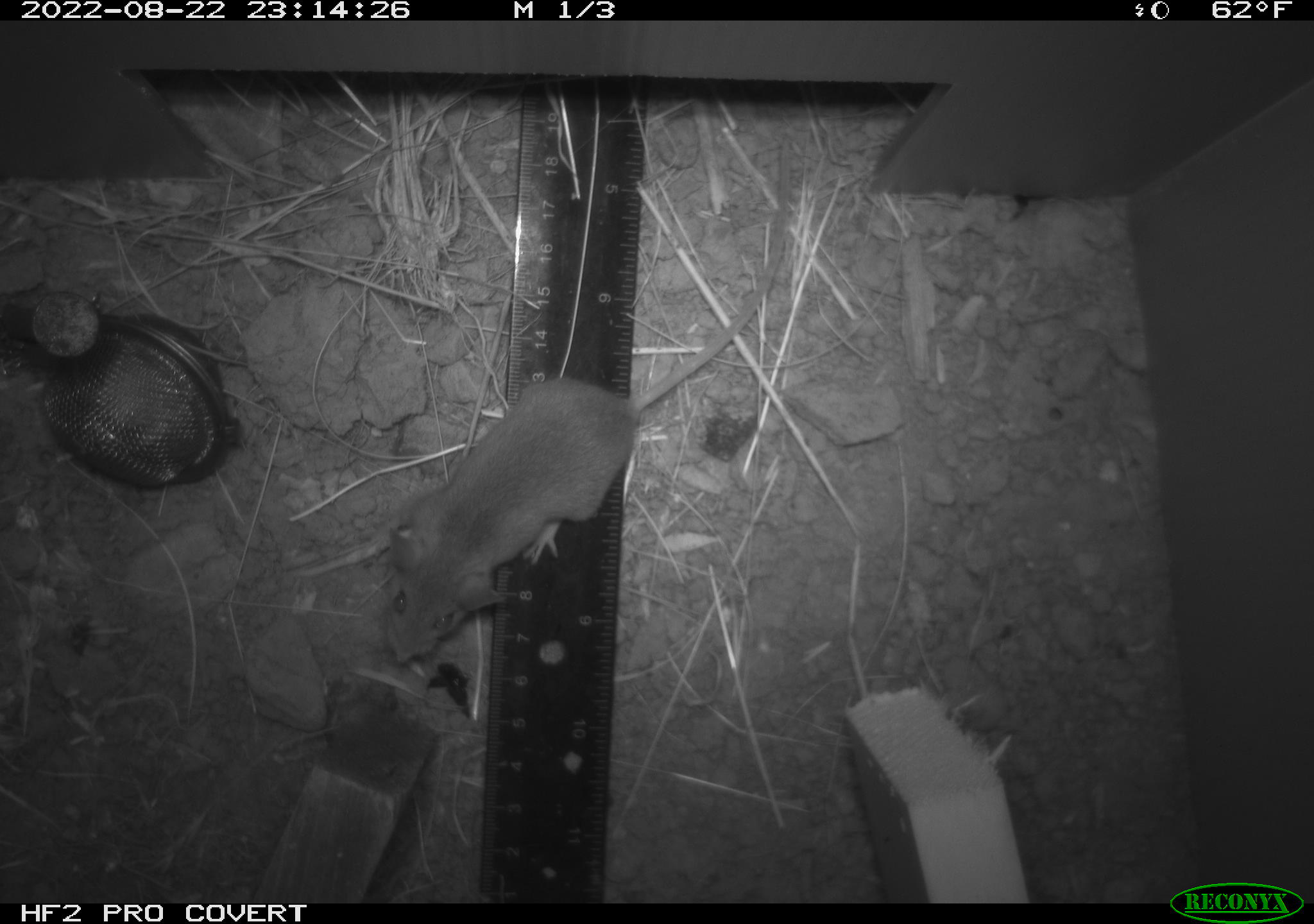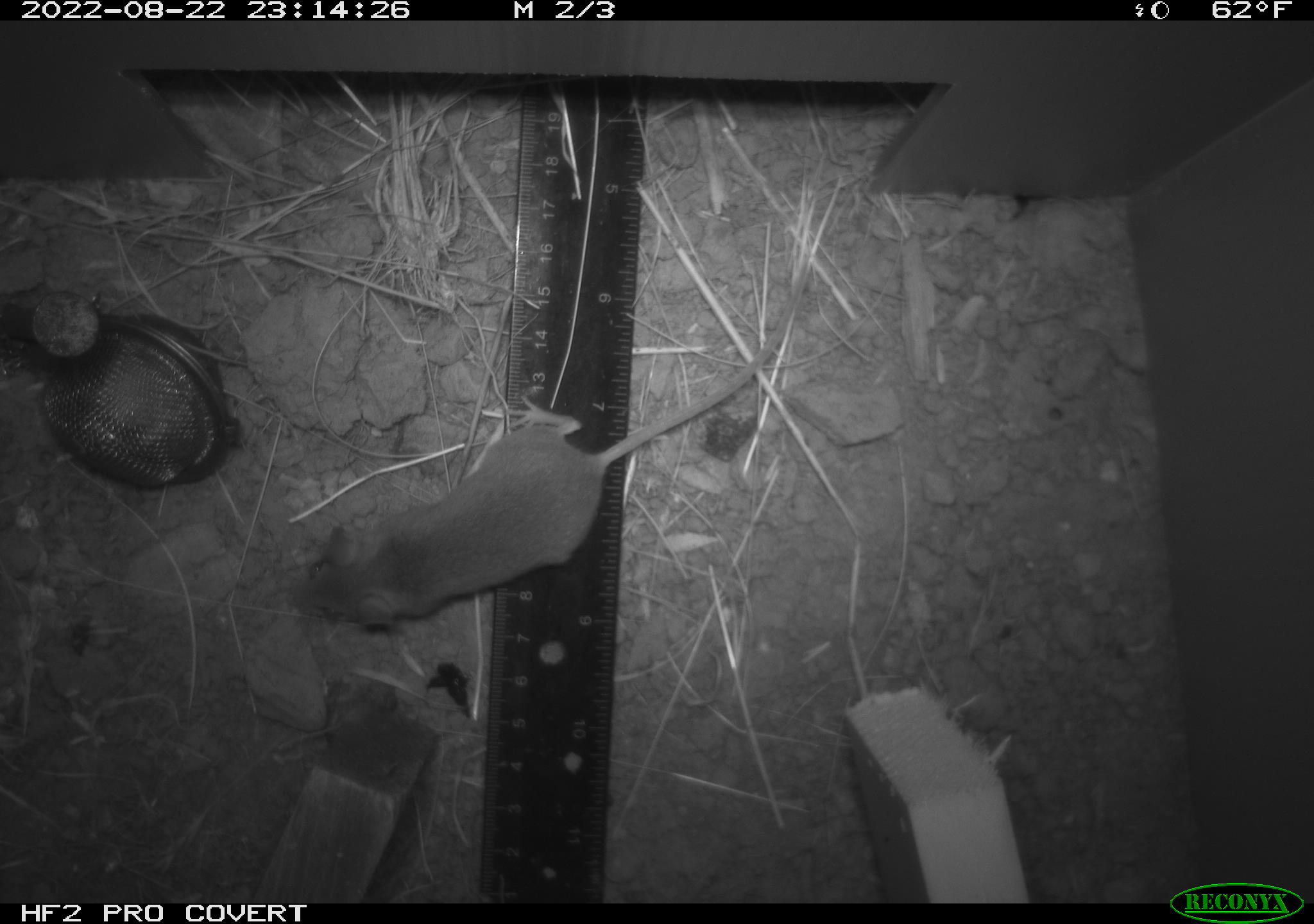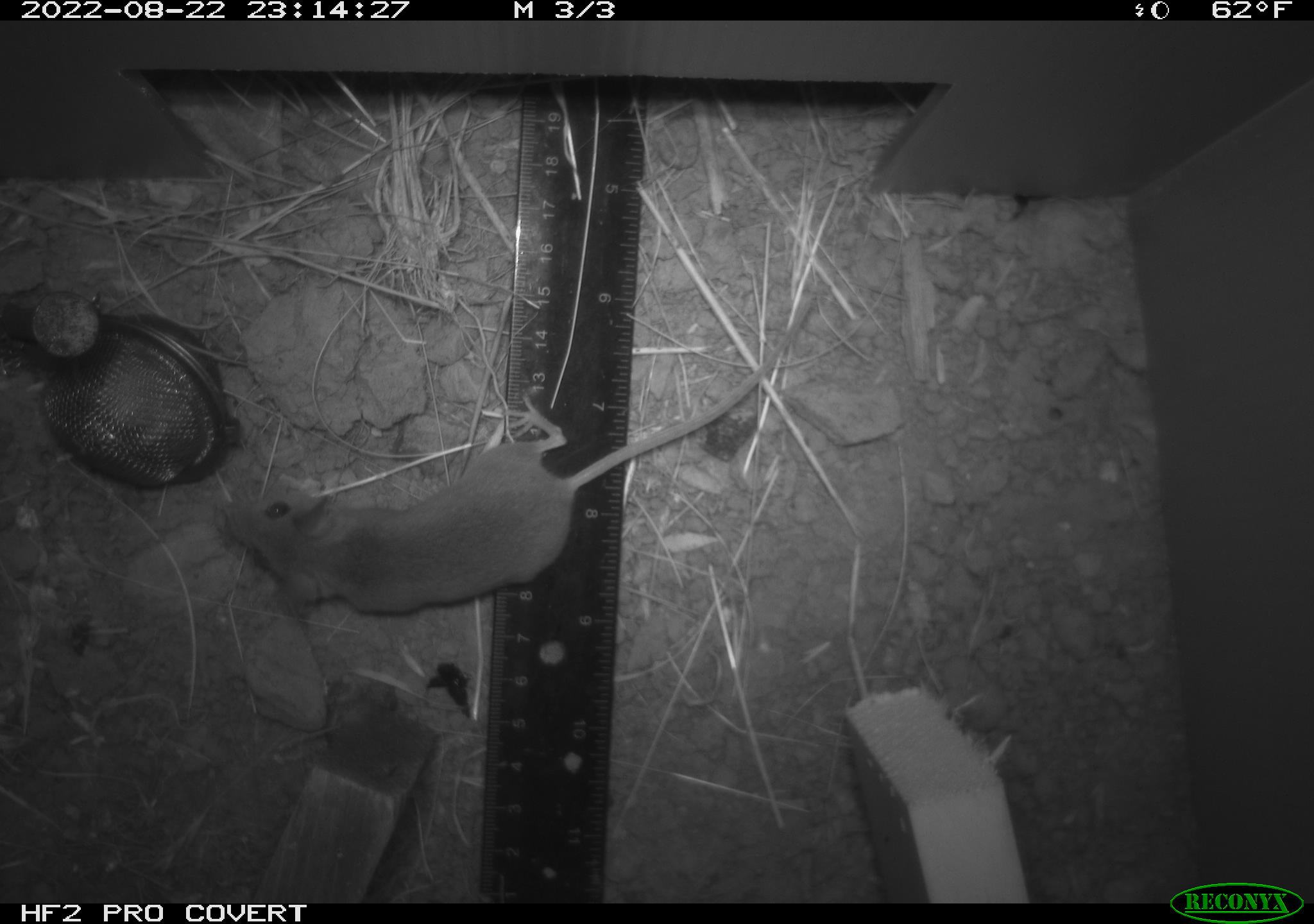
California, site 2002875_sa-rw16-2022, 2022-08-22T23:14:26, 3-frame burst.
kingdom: Animalia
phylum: Chordata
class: Mammalia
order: Rodentia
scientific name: Rodentia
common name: mouse species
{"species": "mouse species (Rodentia)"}